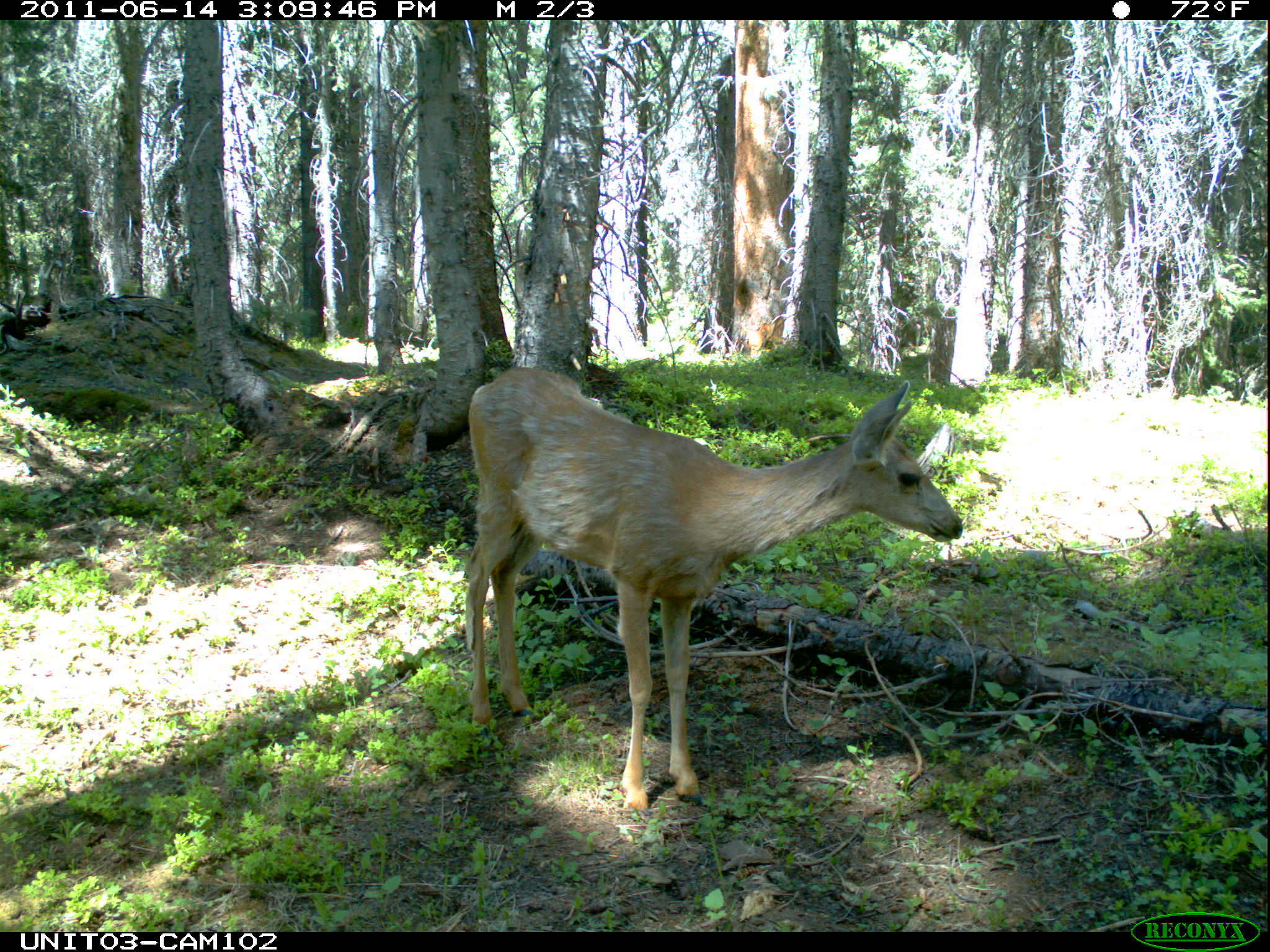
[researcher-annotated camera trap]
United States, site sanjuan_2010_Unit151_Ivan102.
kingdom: Animalia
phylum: Chordata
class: Mammalia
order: Artiodactyla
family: Cervidae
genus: Odocoileus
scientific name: Odocoileus hemionus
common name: mule deer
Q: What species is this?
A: Odocoileus hemionus (mule deer).